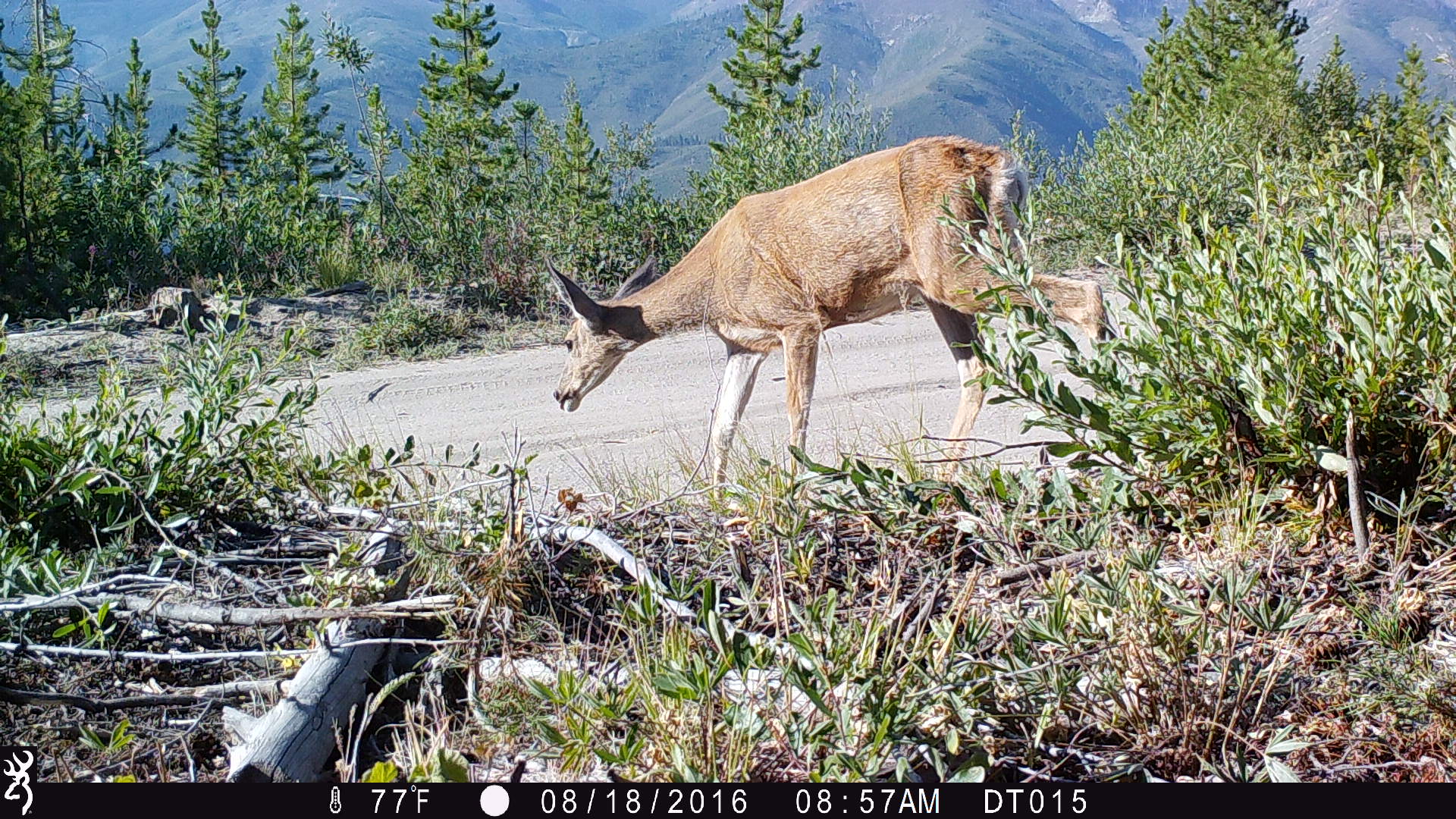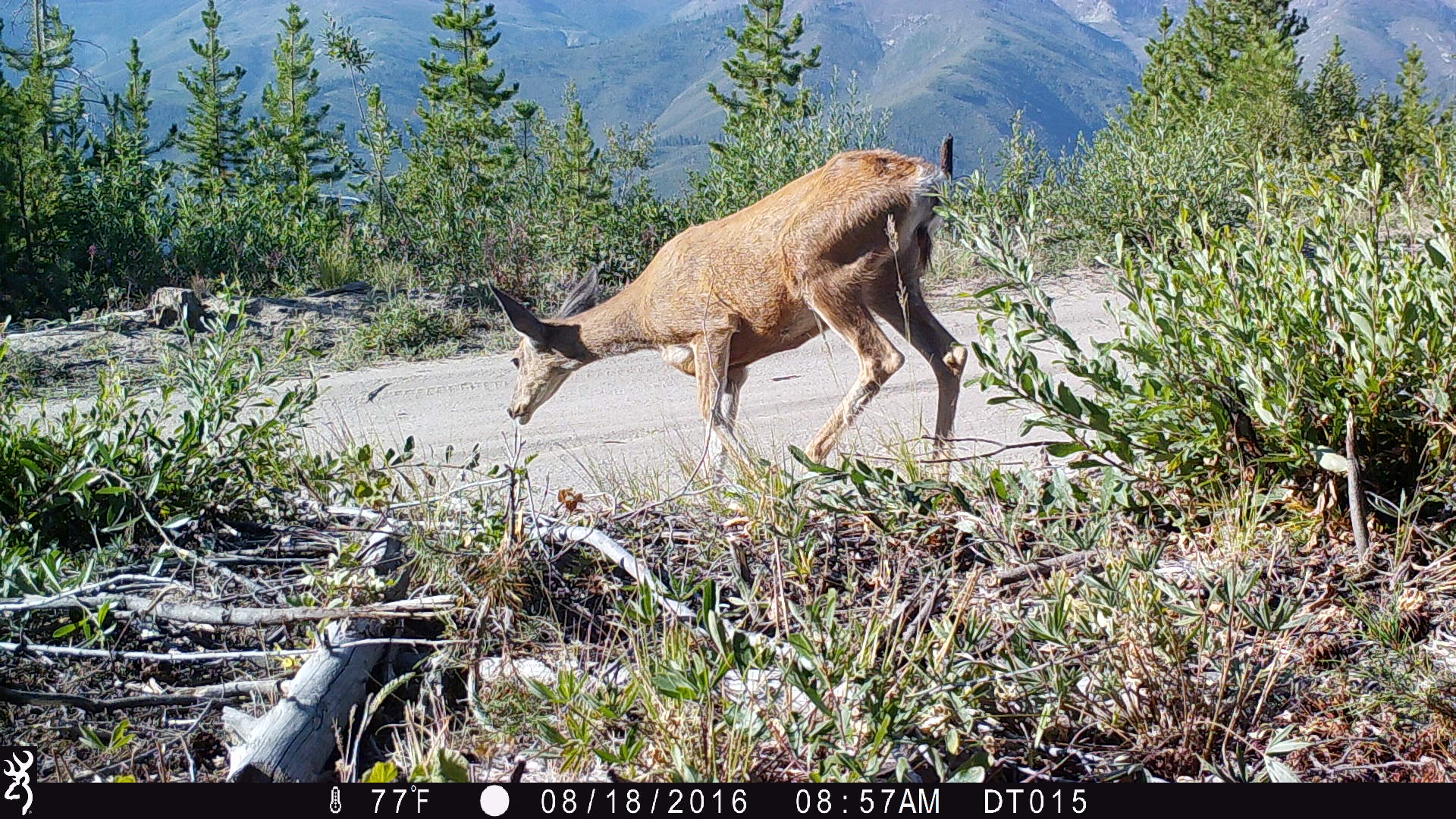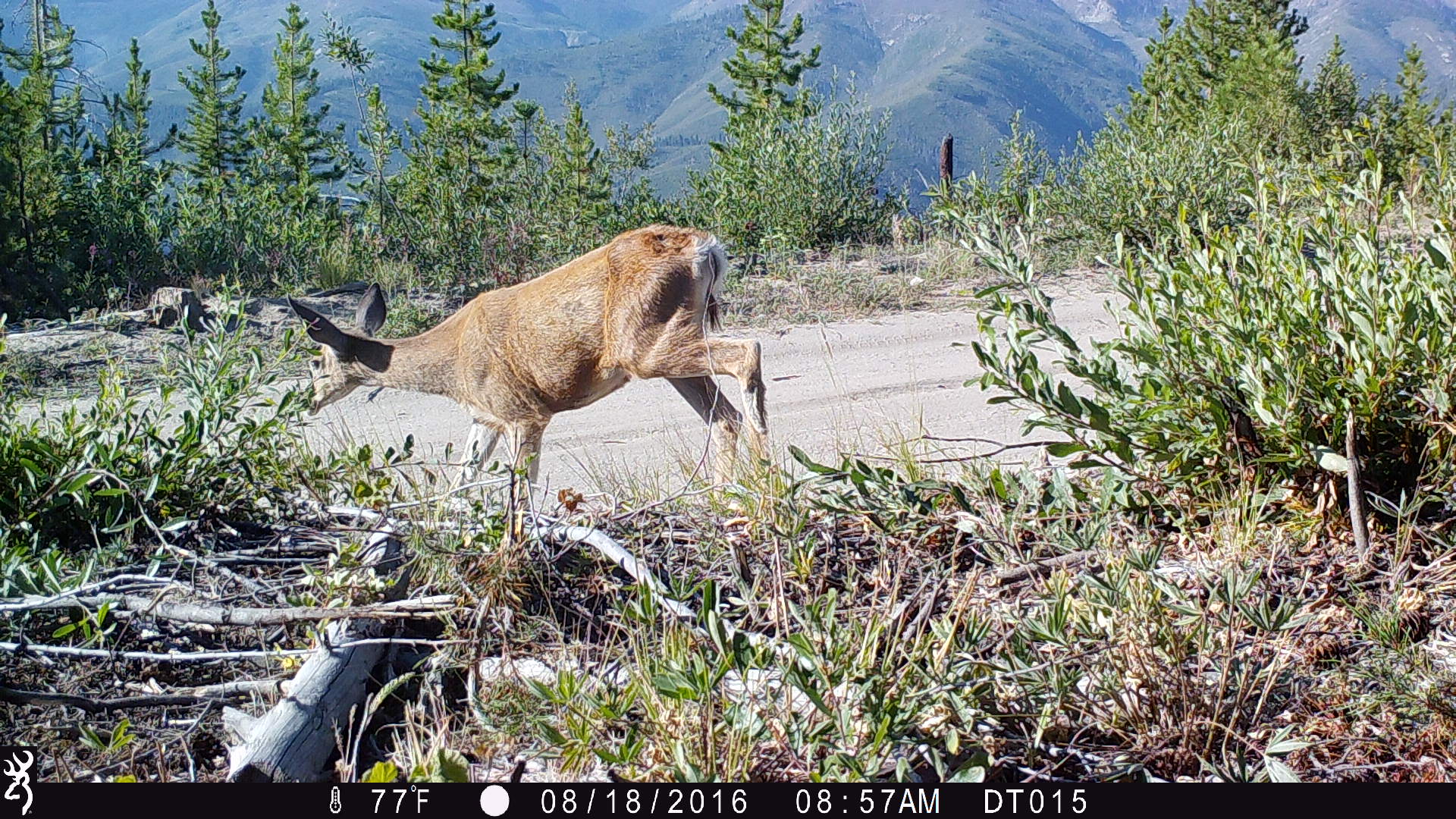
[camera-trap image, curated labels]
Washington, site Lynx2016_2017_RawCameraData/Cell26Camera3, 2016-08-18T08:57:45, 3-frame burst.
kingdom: Animalia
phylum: Chordata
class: Mammalia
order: Artiodactyla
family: Cervidae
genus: Odocoileus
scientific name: Odocoileus hemionus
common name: mule deer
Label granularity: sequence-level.